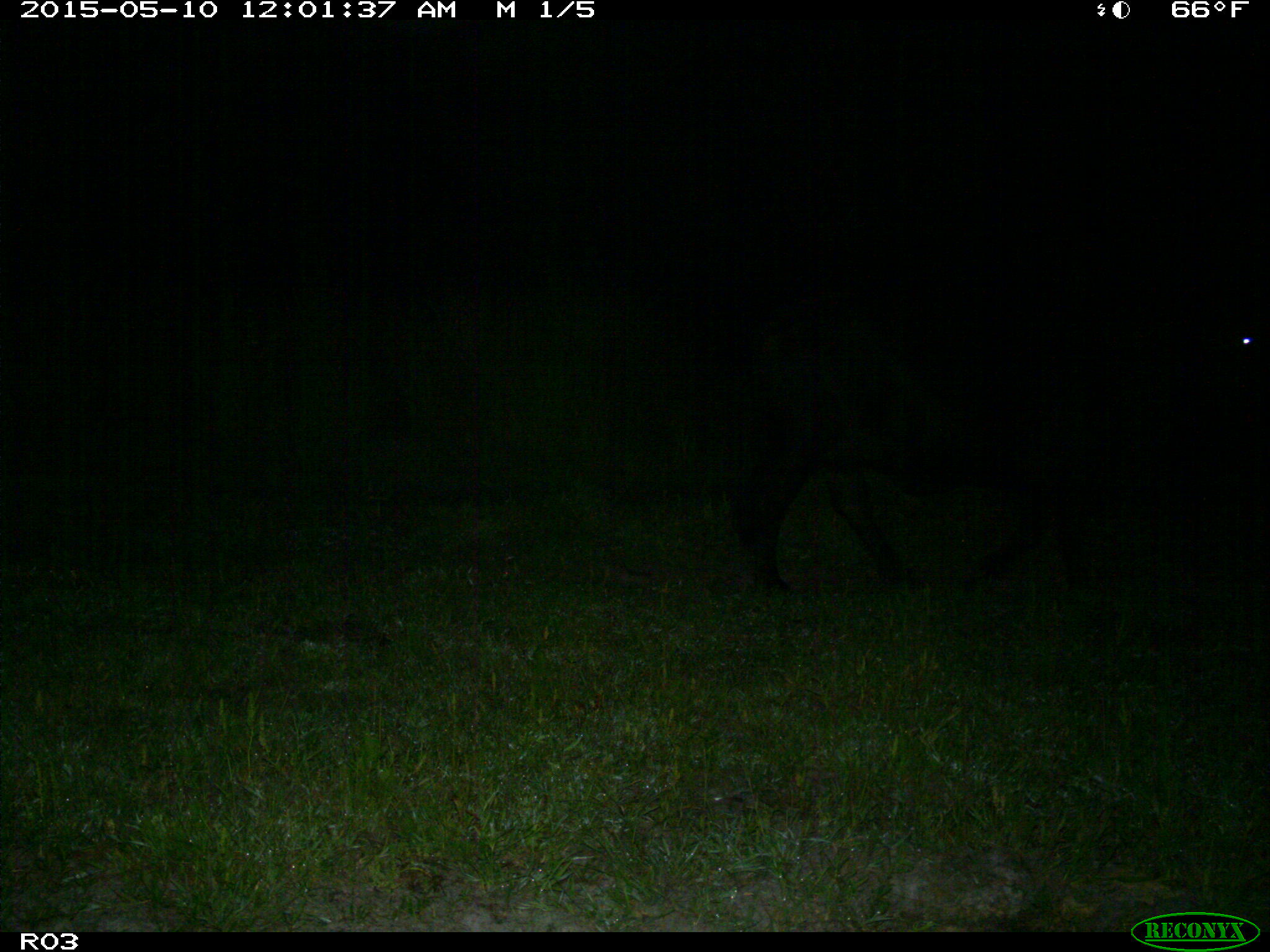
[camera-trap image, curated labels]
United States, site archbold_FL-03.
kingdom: Animalia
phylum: Chordata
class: Mammalia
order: Artiodactyla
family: Bovidae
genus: Bos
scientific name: Bos taurus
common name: domestic cow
Bos taurus (domestic cow).